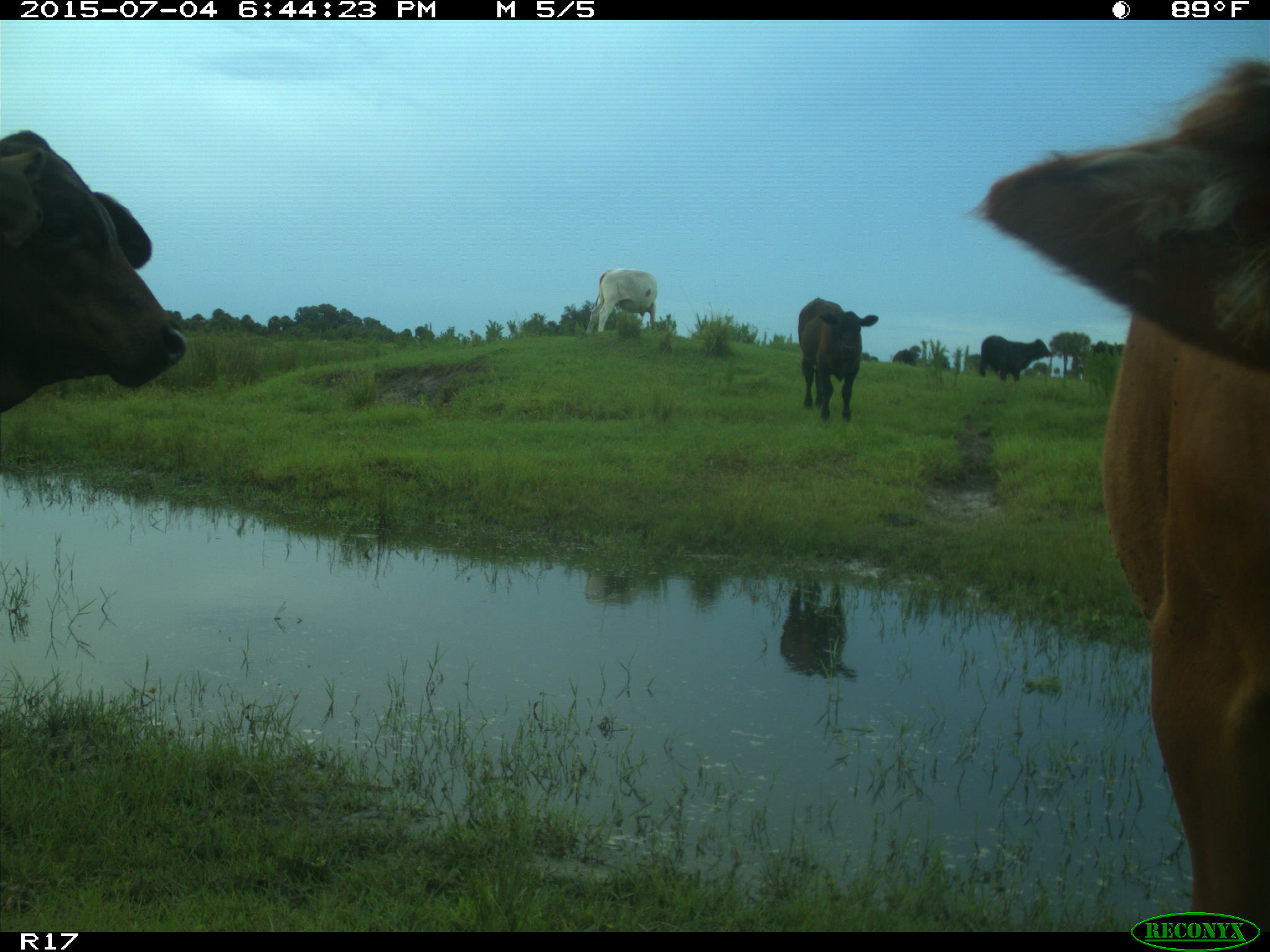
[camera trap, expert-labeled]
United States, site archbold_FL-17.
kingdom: Animalia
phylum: Chordata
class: Mammalia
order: Artiodactyla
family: Bovidae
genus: Bos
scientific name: Bos taurus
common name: domestic cow